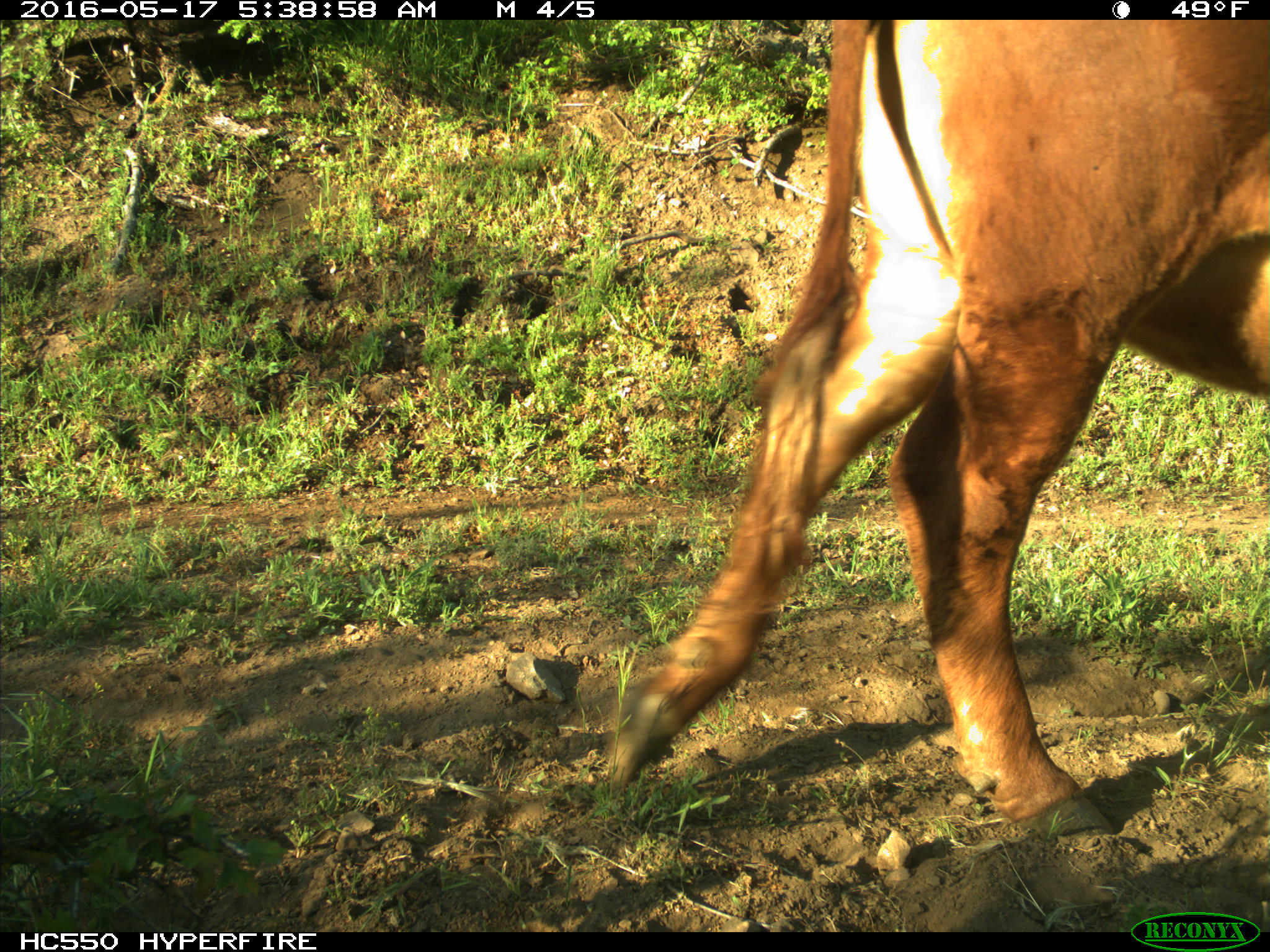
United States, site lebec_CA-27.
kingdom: Animalia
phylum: Chordata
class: Mammalia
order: Artiodactyla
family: Bovidae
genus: Bos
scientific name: Bos taurus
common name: domestic cow